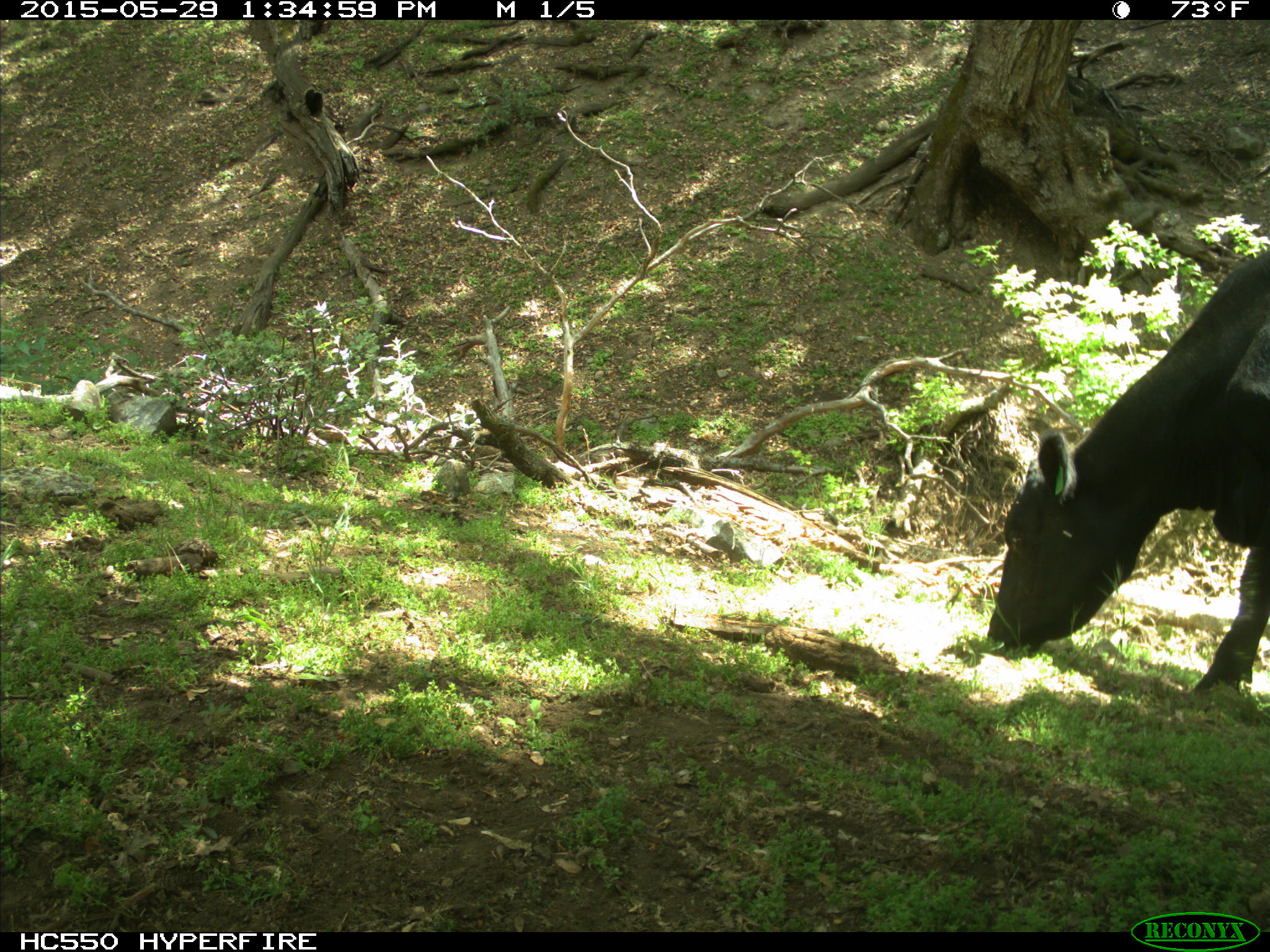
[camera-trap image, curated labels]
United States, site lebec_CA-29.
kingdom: Animalia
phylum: Chordata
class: Mammalia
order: Artiodactyla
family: Bovidae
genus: Bos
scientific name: Bos taurus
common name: domestic cow